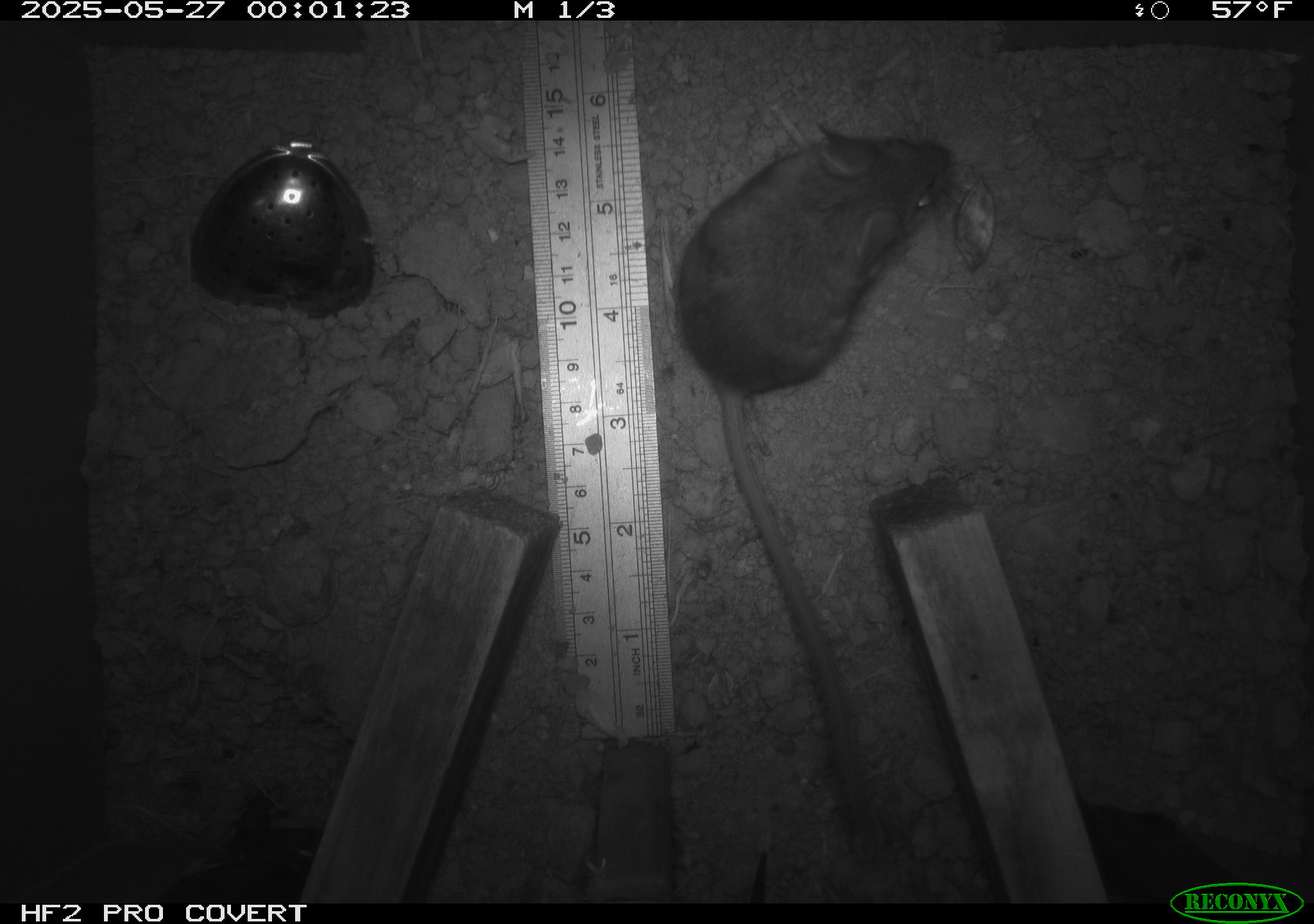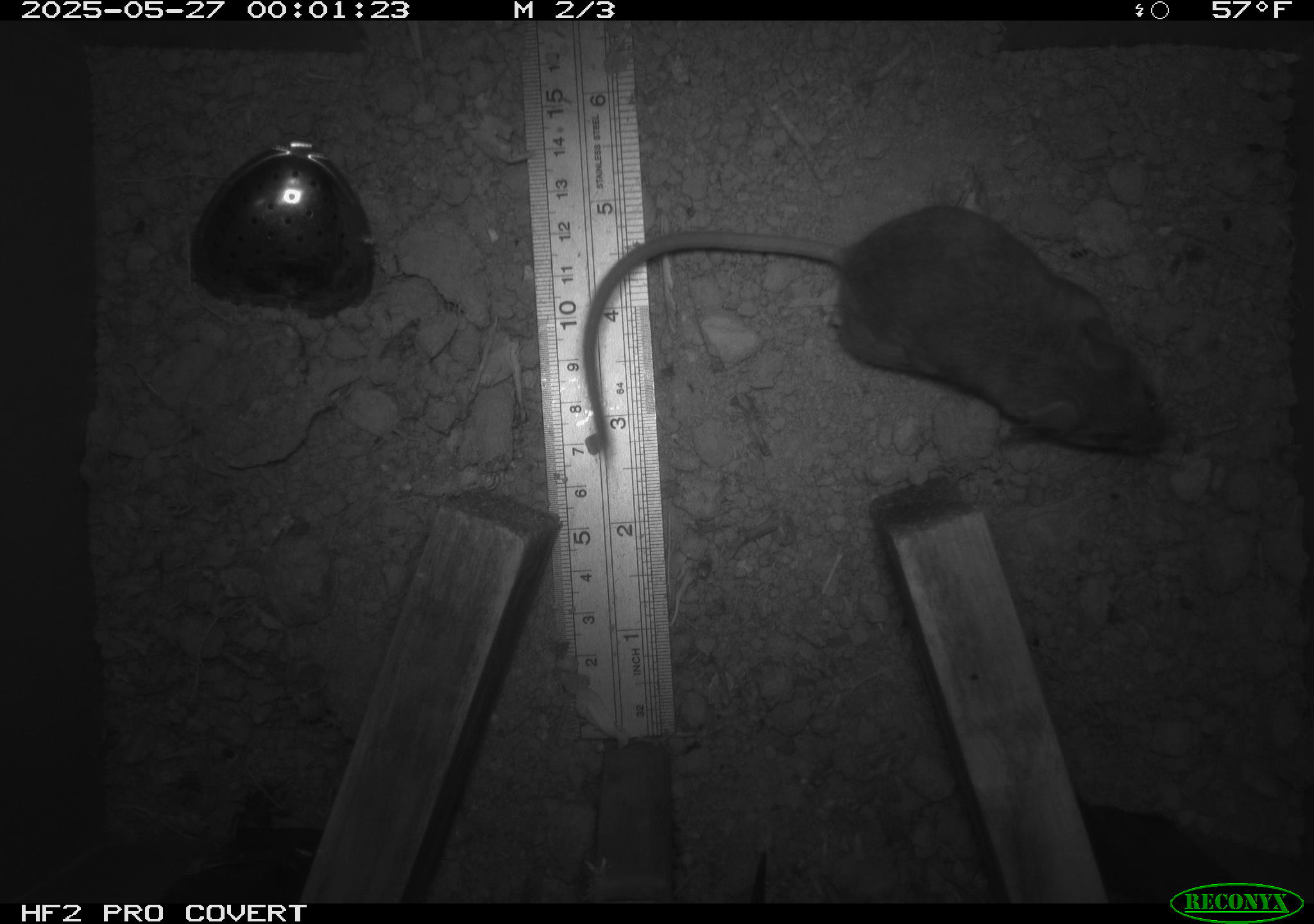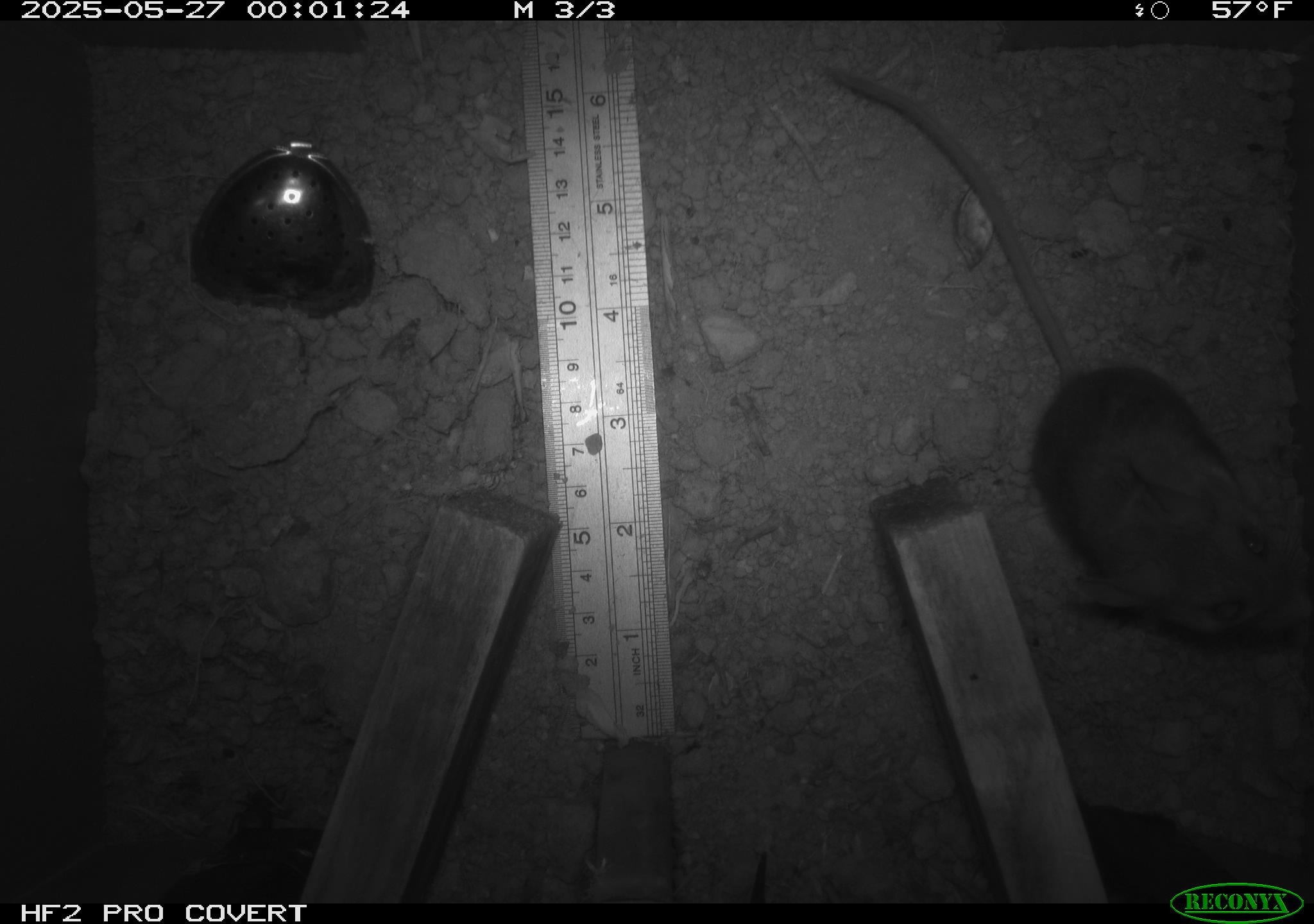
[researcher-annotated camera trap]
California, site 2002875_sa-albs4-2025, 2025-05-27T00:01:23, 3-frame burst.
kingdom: Animalia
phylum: Chordata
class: Mammalia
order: Rodentia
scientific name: Rodentia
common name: mouse species